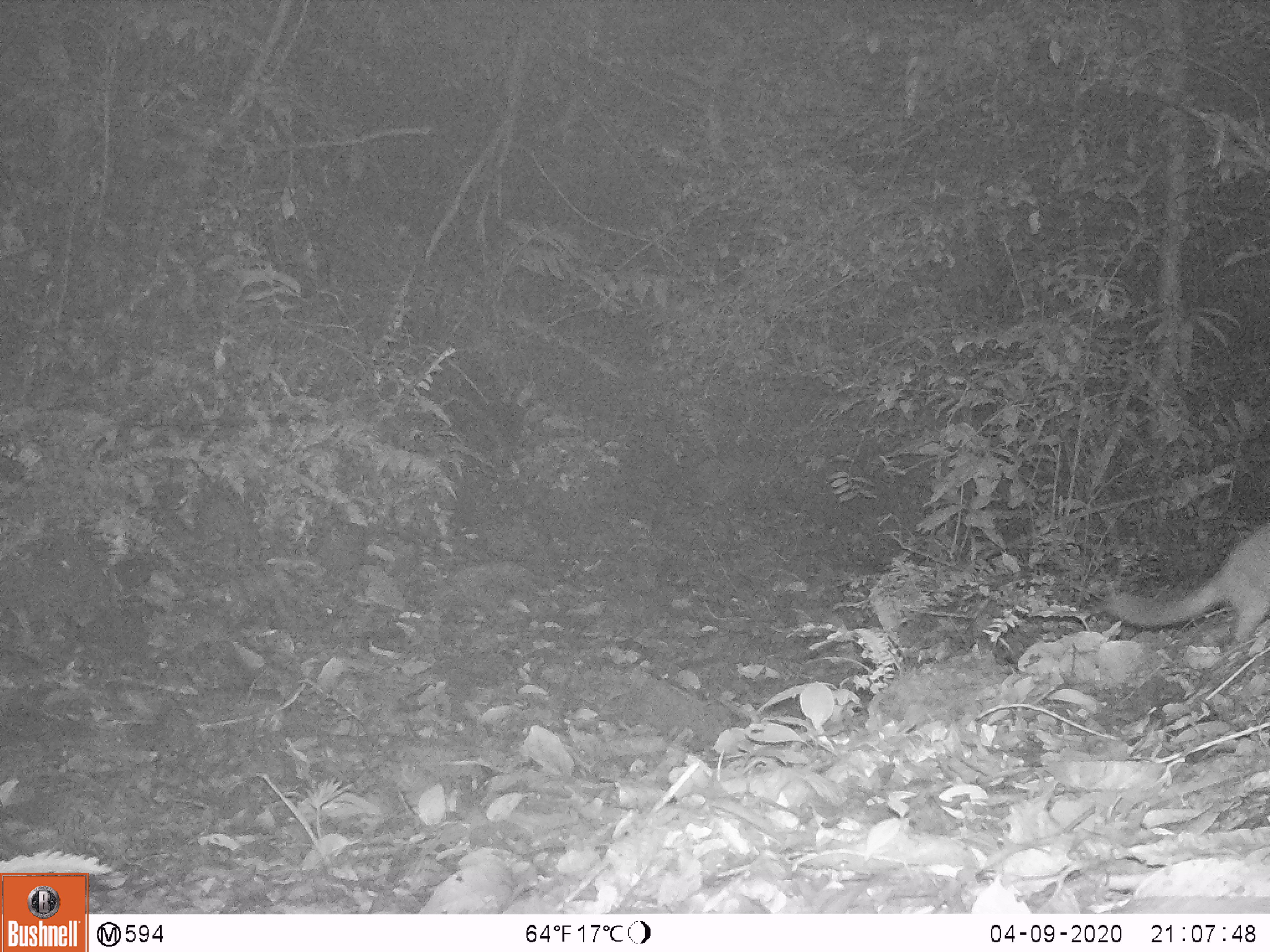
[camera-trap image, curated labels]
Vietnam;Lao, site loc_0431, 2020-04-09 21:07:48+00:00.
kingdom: Animalia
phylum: Chordata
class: Mammalia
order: Carnivora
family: Mustelidae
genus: Melogale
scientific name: Melogale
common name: ferret badger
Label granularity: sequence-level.